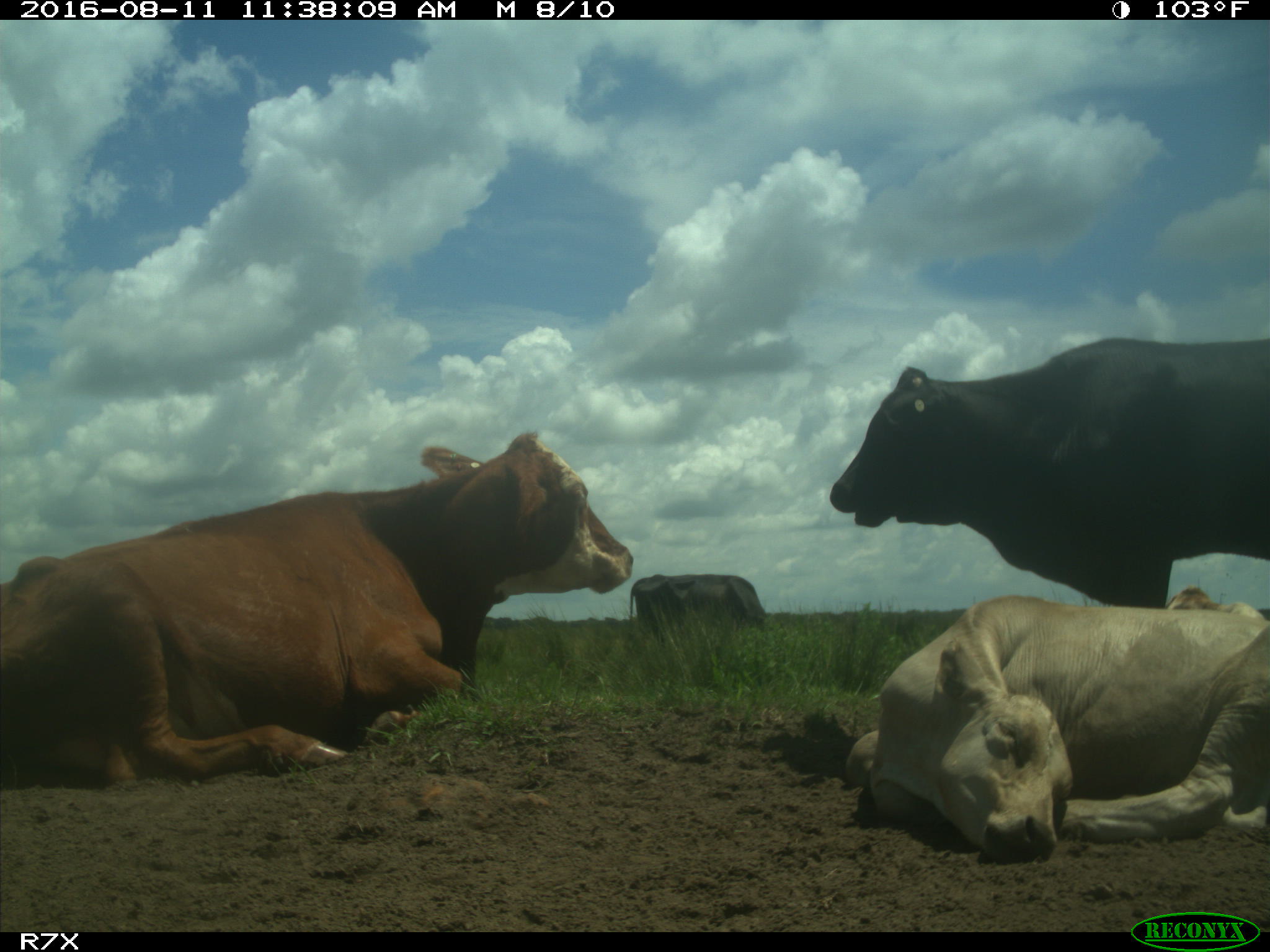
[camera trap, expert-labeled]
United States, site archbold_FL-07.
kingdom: Animalia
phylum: Chordata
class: Mammalia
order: Artiodactyla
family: Bovidae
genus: Bos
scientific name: Bos taurus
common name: domestic cow